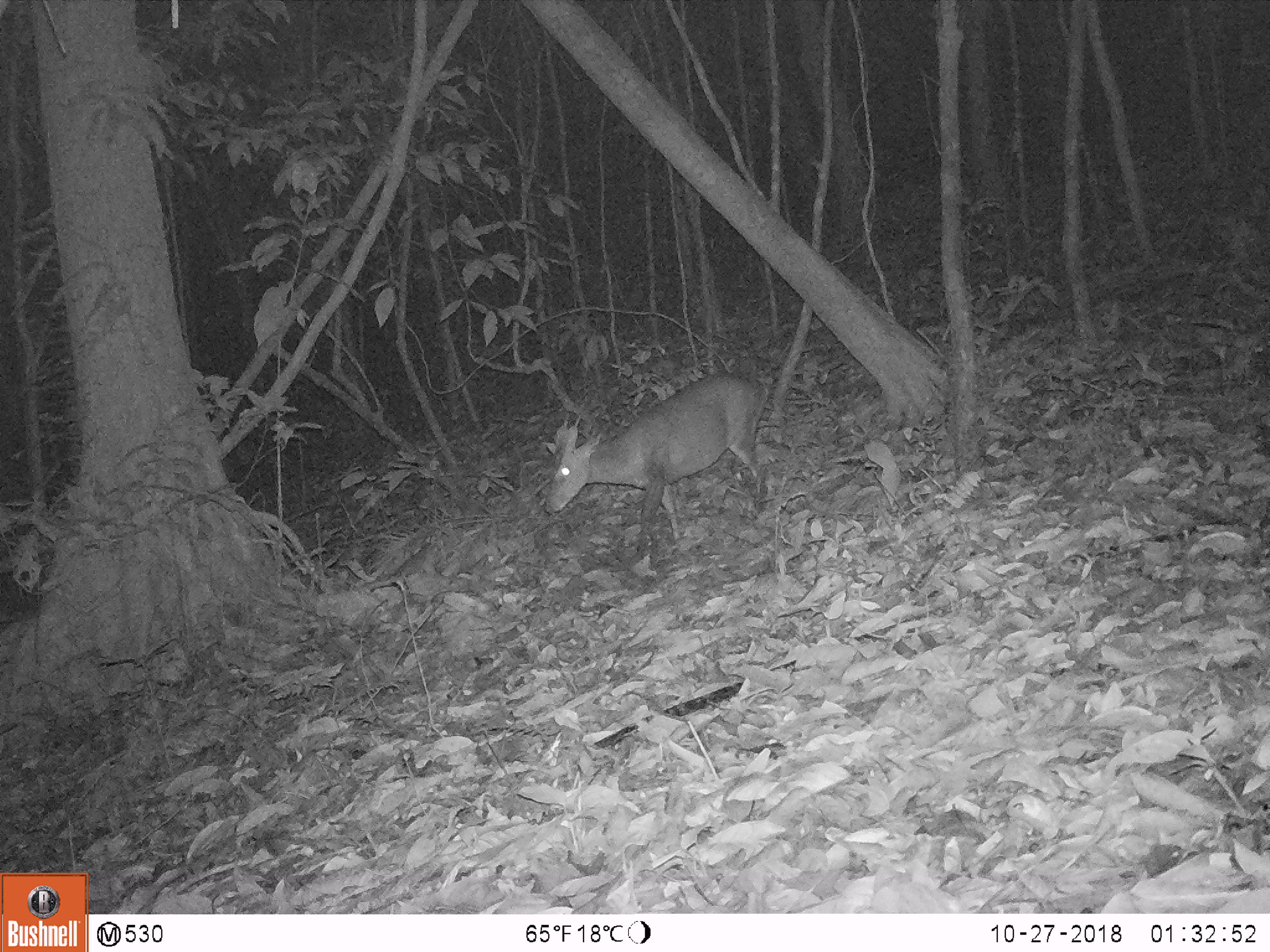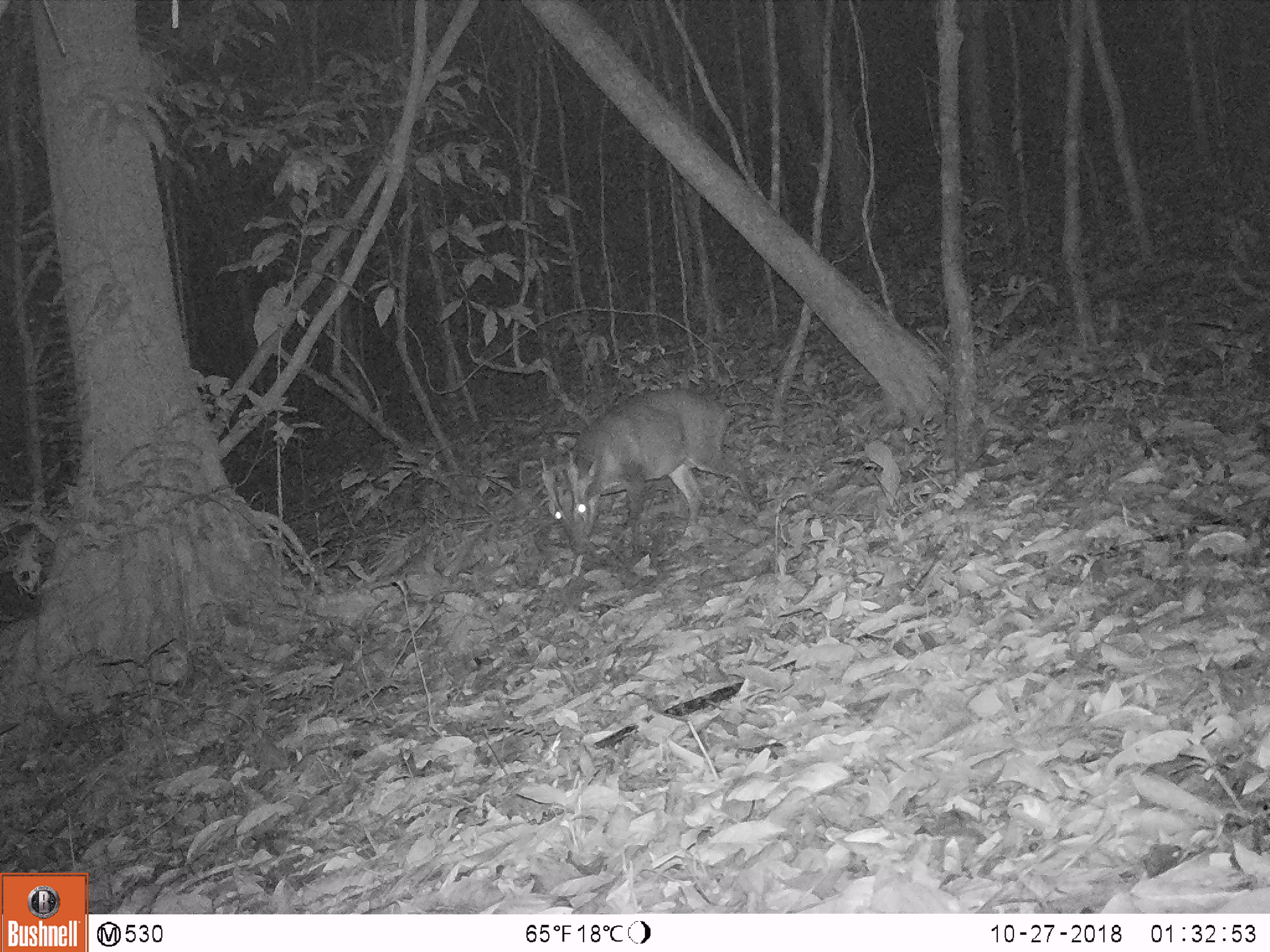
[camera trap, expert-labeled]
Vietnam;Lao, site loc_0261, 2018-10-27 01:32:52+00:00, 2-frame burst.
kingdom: Animalia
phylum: Chordata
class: Mammalia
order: Artiodactyla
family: Cervidae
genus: Muntiacus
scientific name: Muntiacus vuquangensis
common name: large-antlered muntjac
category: large antlered muntjac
Large antlered muntjac (large-antlered muntjac) (Muntiacus vuquangensis). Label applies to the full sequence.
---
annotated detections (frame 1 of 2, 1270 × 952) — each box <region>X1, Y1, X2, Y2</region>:
large antlered muntjac: <region>544, 374, 769, 559</region>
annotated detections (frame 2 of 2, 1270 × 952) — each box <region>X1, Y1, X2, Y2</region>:
large antlered muntjac: <region>540, 388, 755, 554</region>